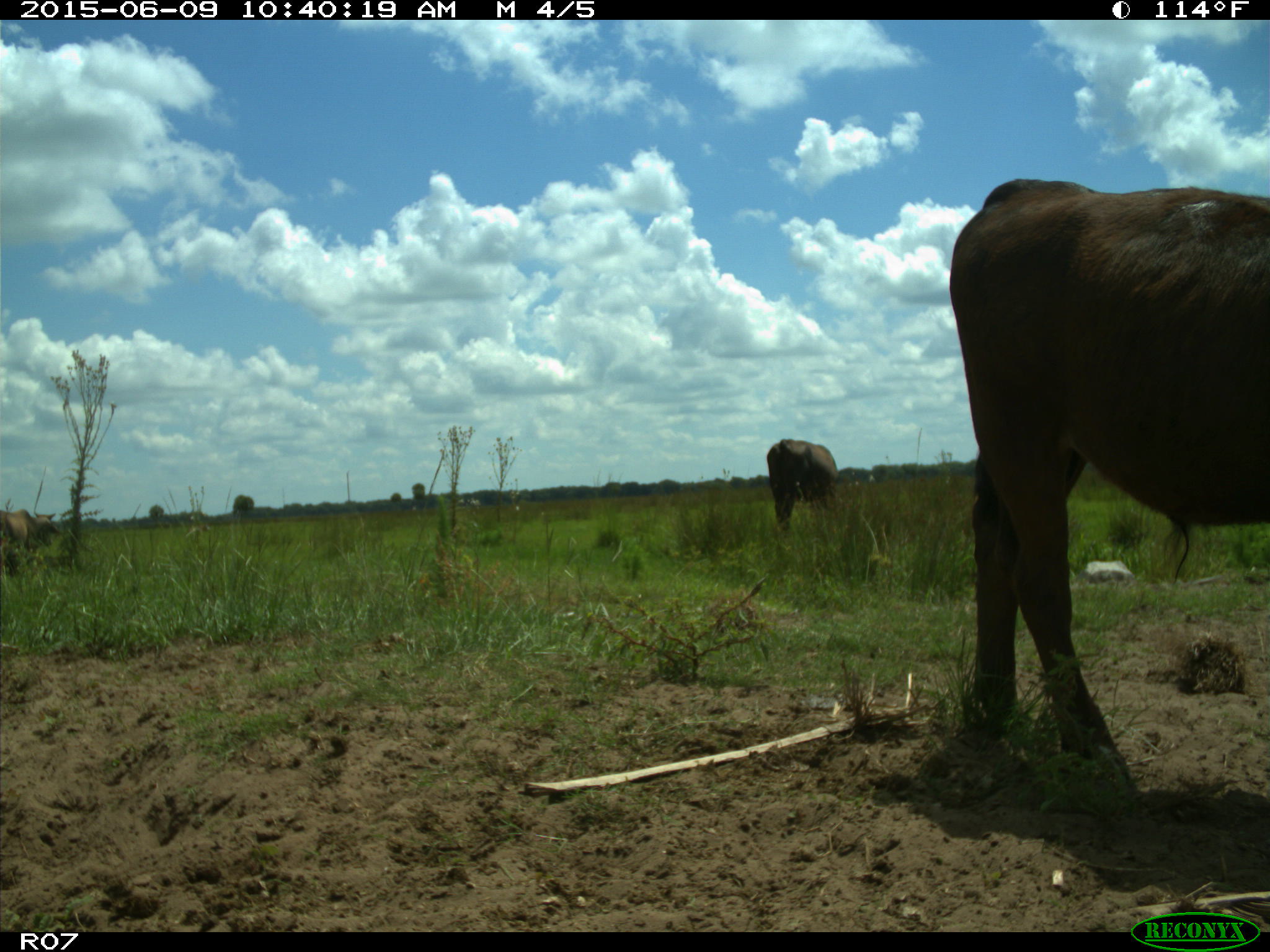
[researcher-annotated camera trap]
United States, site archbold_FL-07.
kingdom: Animalia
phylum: Chordata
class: Mammalia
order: Artiodactyla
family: Bovidae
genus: Bos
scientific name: Bos taurus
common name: domestic cow